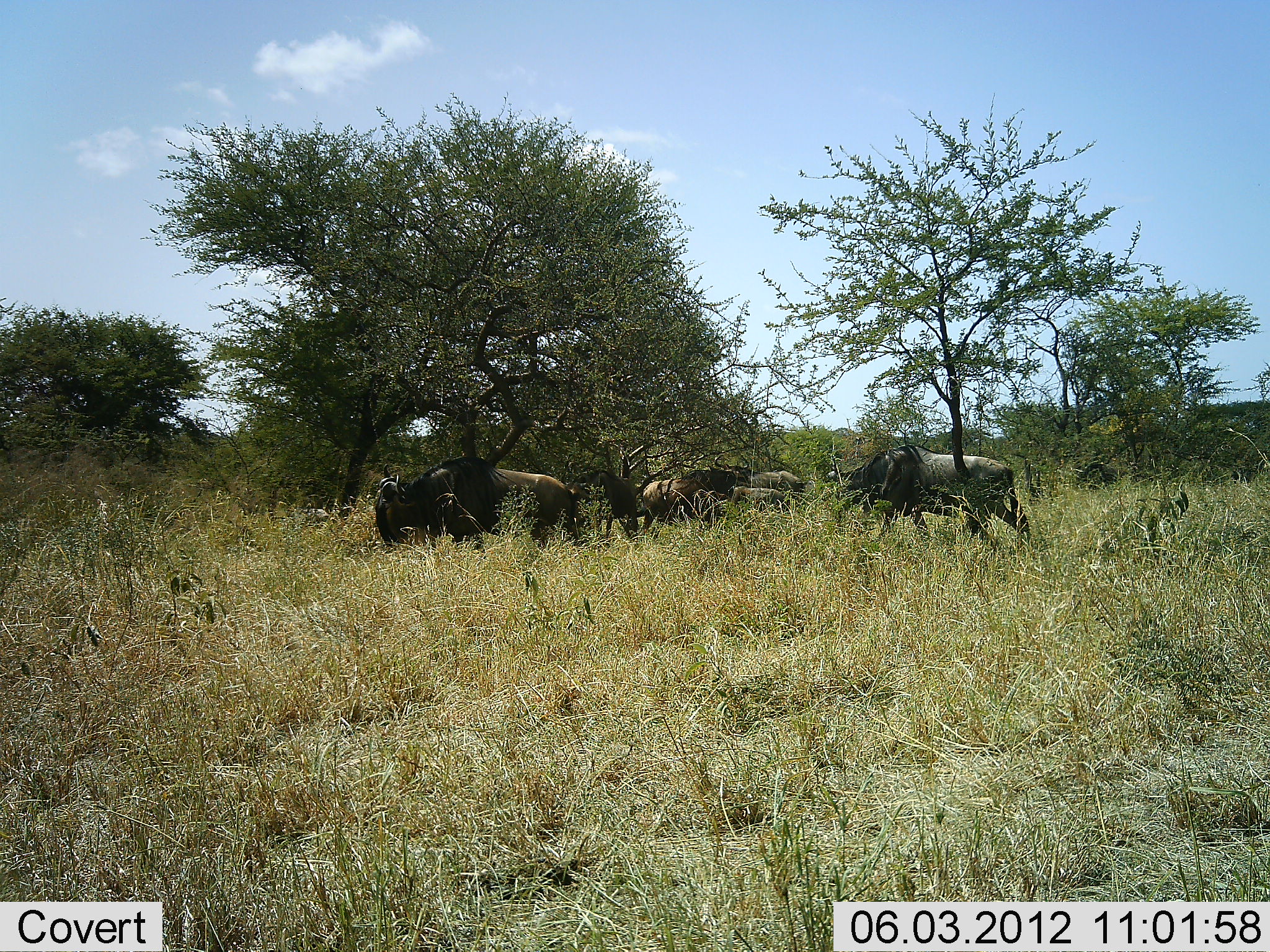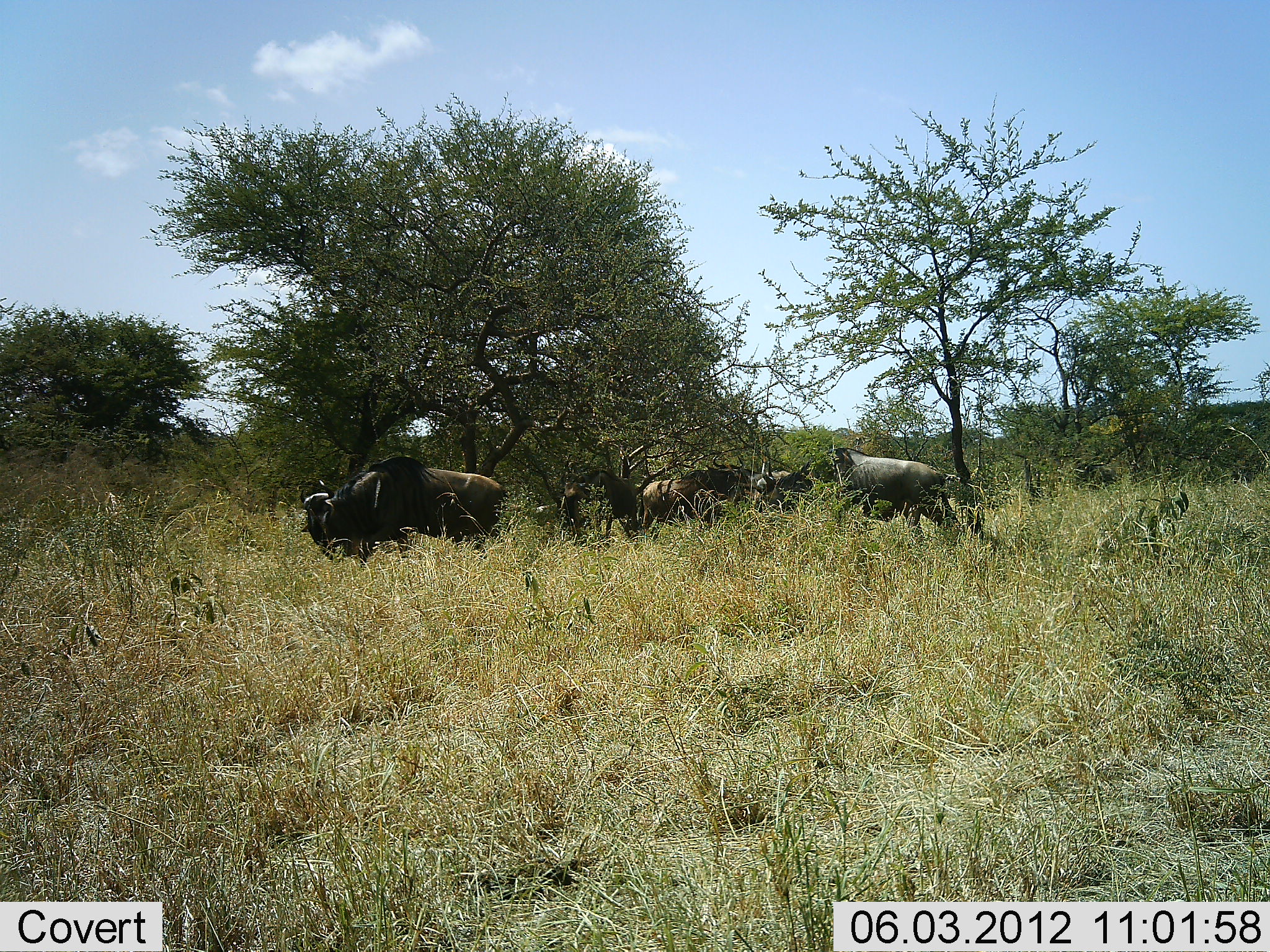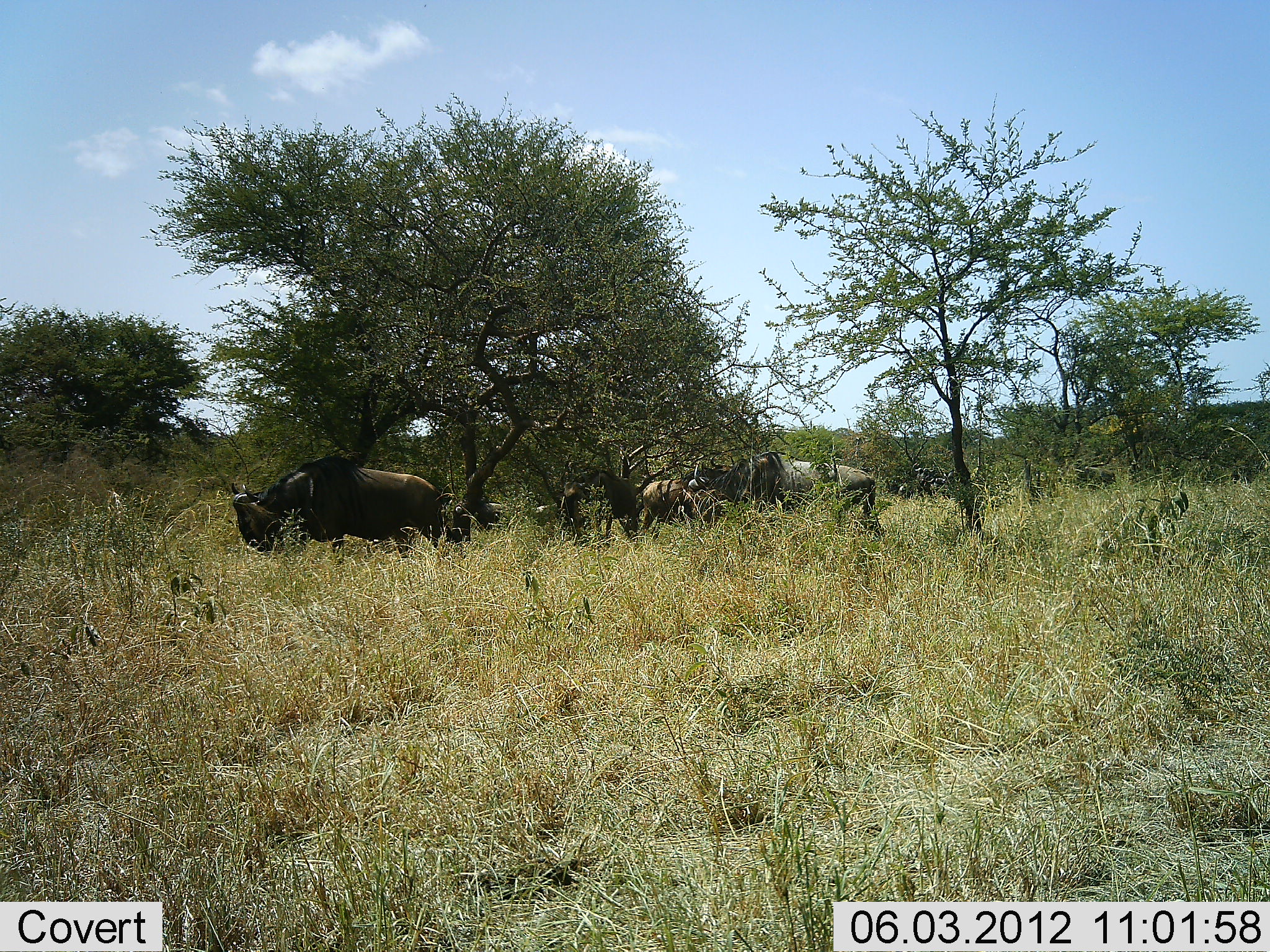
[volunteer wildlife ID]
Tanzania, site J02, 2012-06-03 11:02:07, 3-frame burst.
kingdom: Animalia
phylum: Chordata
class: Mammalia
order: Artiodactyla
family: Bovidae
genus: Connochaetes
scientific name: Connochaetes taurinus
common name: blue wildebeest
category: wildebeest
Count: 5.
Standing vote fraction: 40%.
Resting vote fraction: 0%.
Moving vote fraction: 90%.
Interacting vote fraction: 0%.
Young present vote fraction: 0%.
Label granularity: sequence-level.